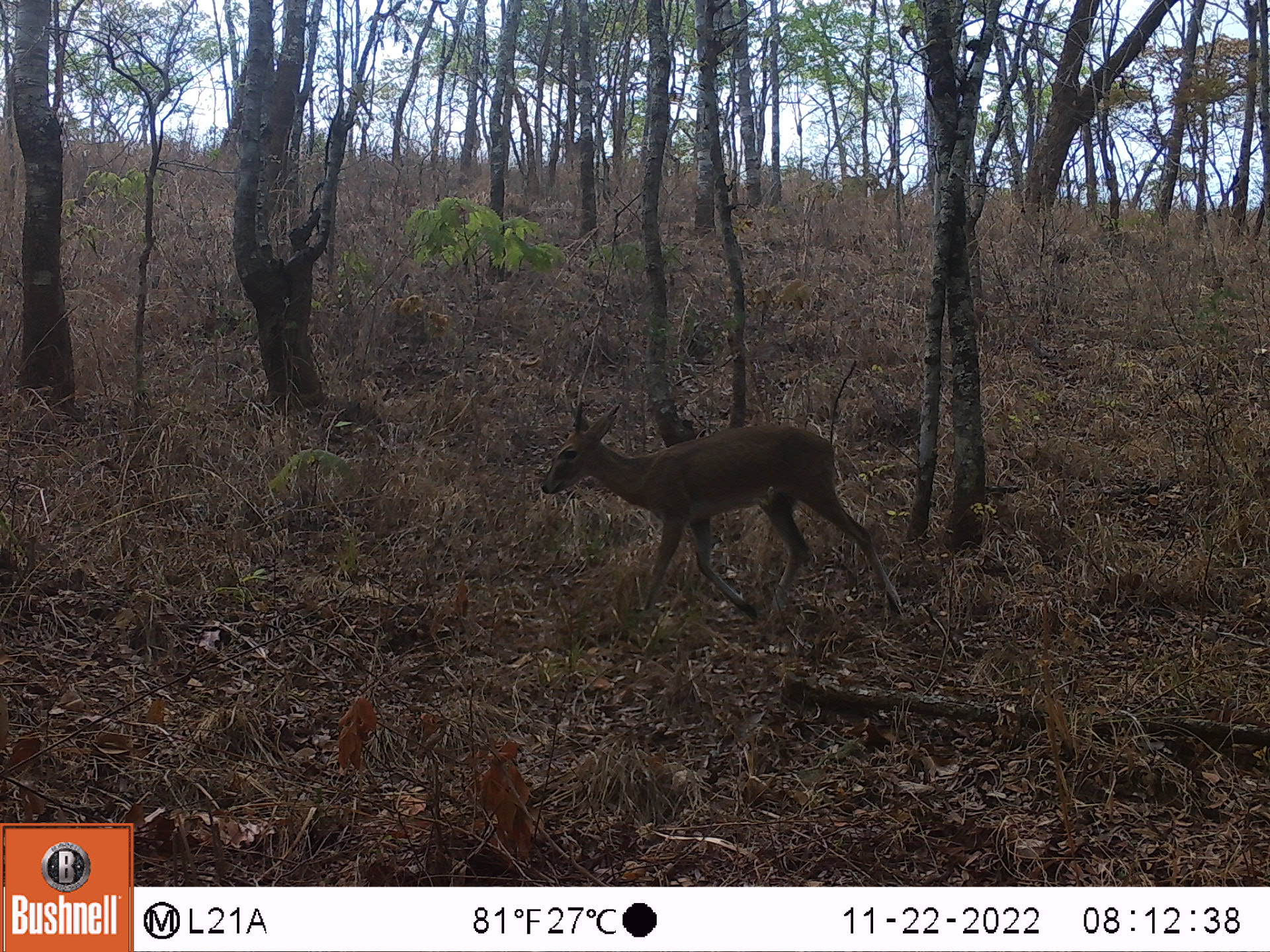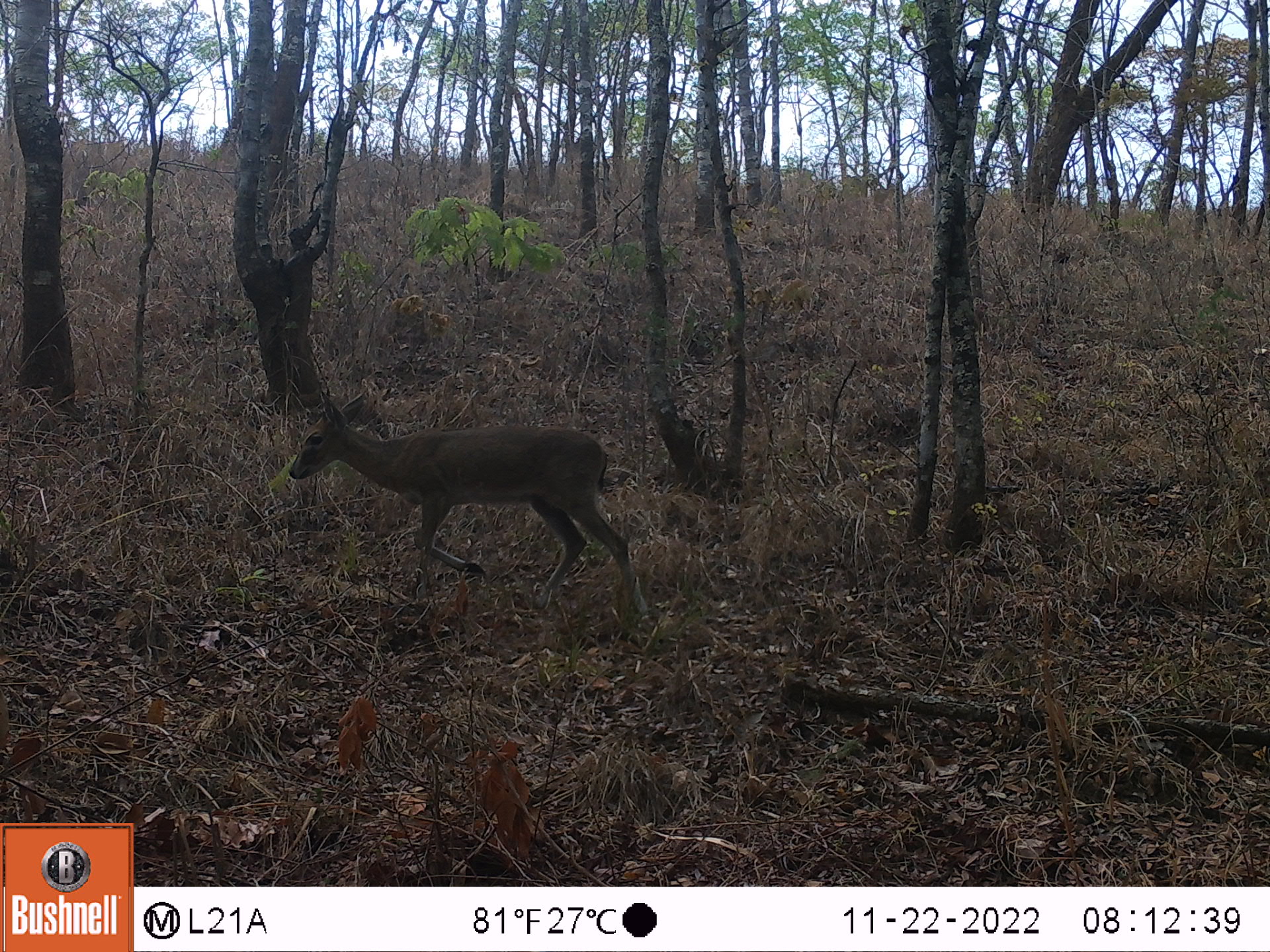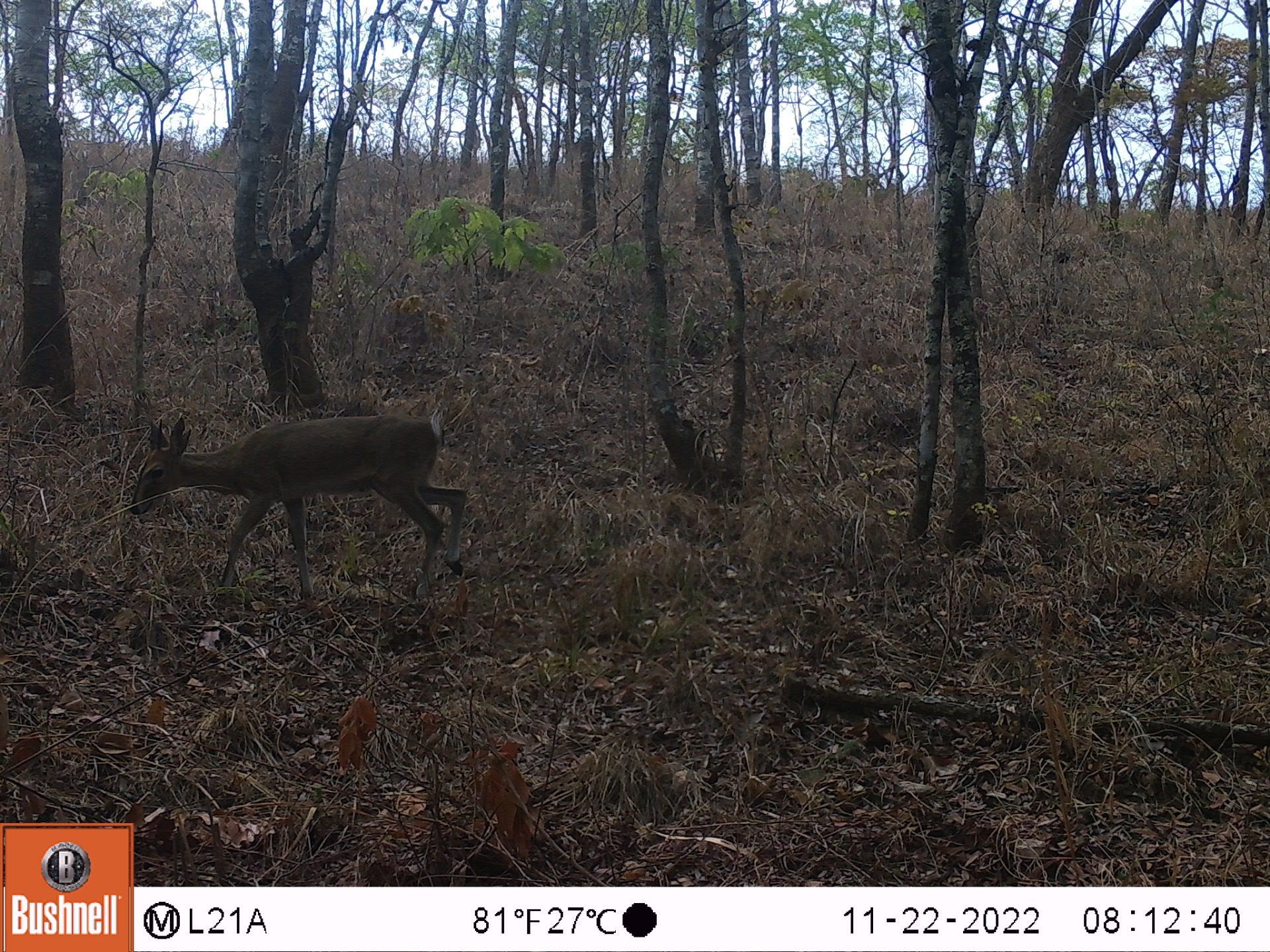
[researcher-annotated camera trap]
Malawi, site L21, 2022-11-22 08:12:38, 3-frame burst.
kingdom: Animalia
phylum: Chordata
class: Mammalia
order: Artiodactyla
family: Bovidae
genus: Sylvicapra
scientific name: Sylvicapra grimmia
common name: common duiker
Common duiker (Sylvicapra grimmia), count 1.